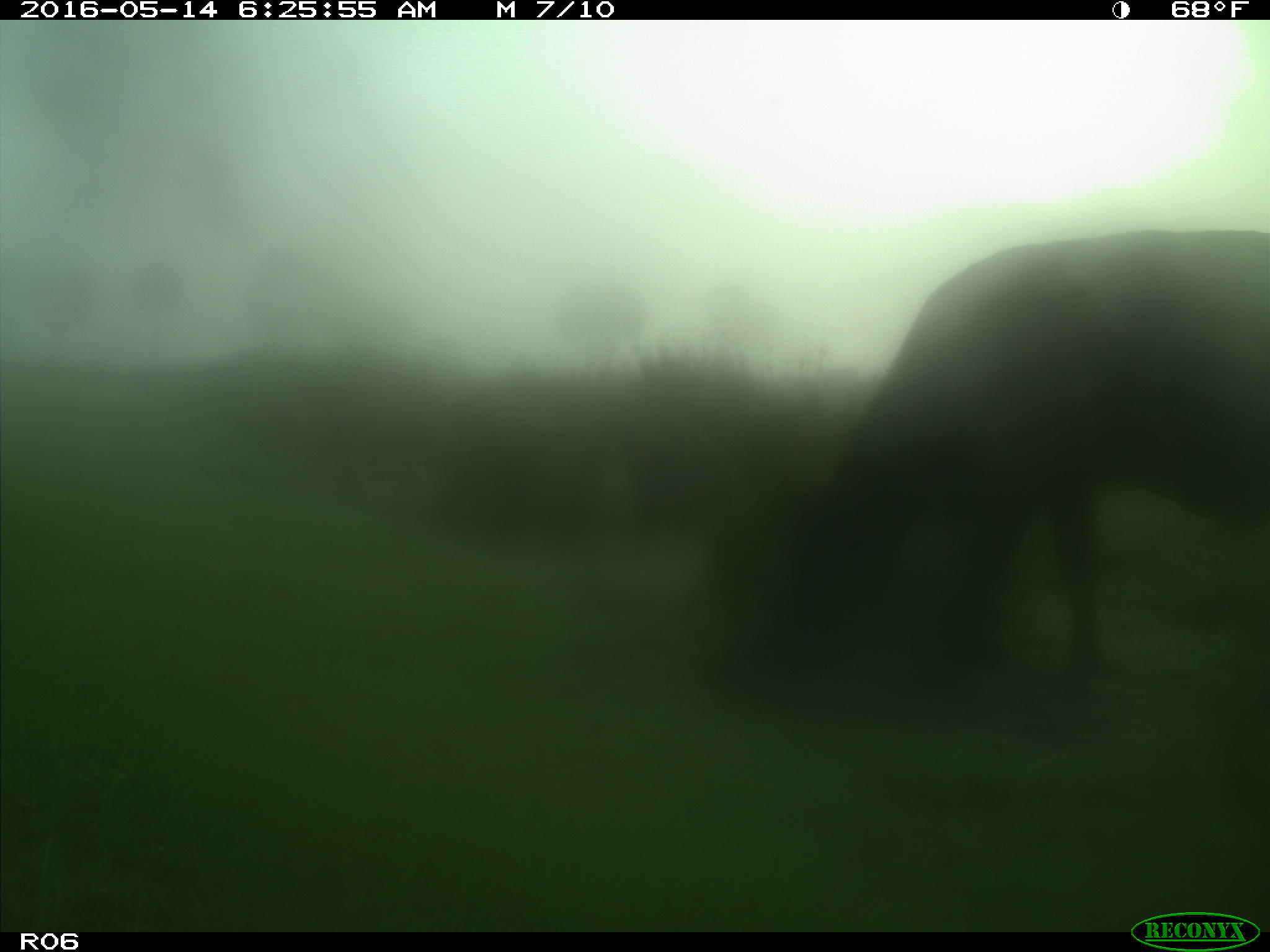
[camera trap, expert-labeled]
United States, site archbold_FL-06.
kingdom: Animalia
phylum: Chordata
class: Mammalia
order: Artiodactyla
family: Bovidae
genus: Bos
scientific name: Bos taurus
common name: domestic cow